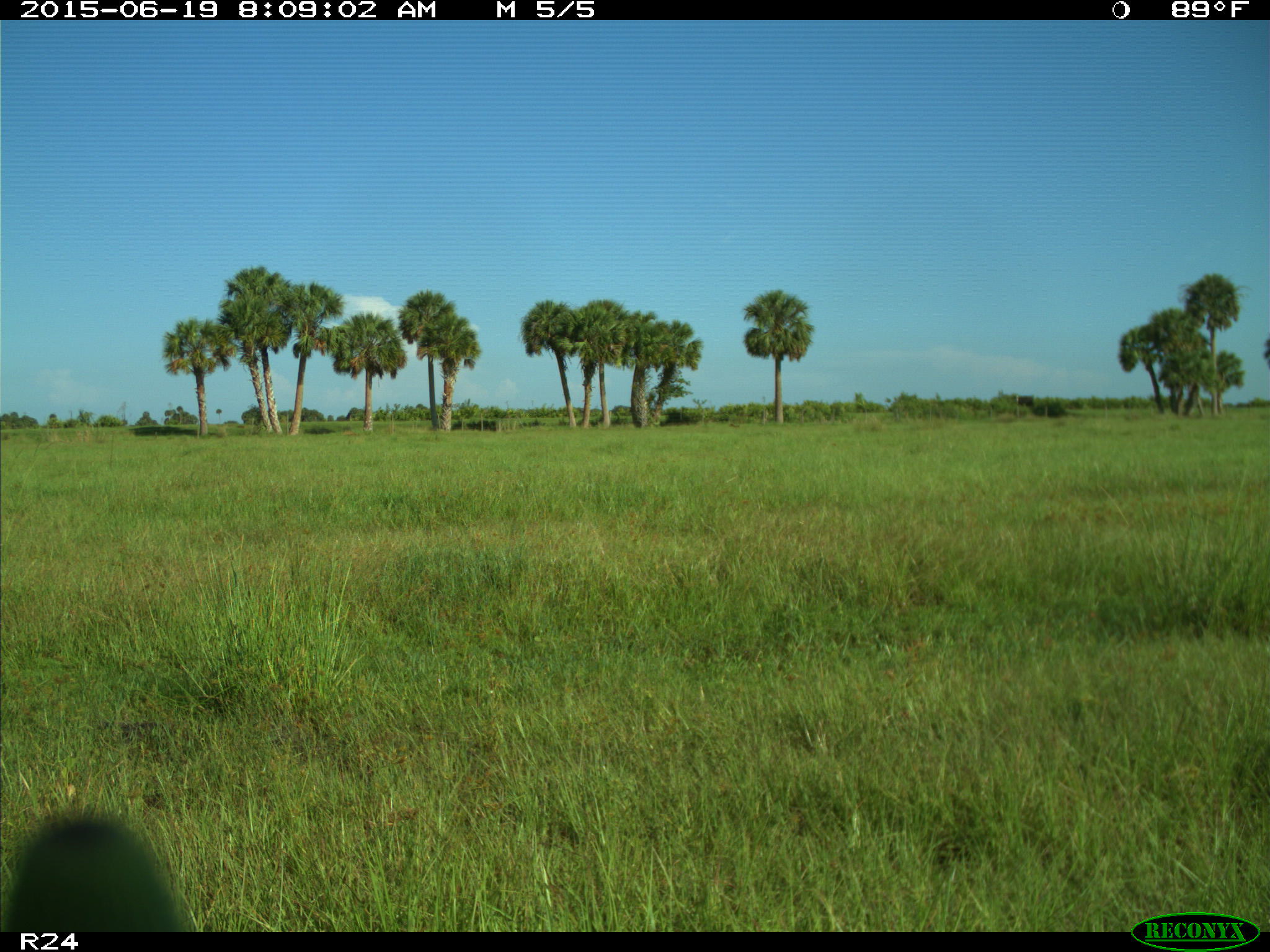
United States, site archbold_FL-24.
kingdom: Animalia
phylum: Chordata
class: Mammalia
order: Artiodactyla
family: Bovidae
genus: Bos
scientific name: Bos taurus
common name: domestic cow